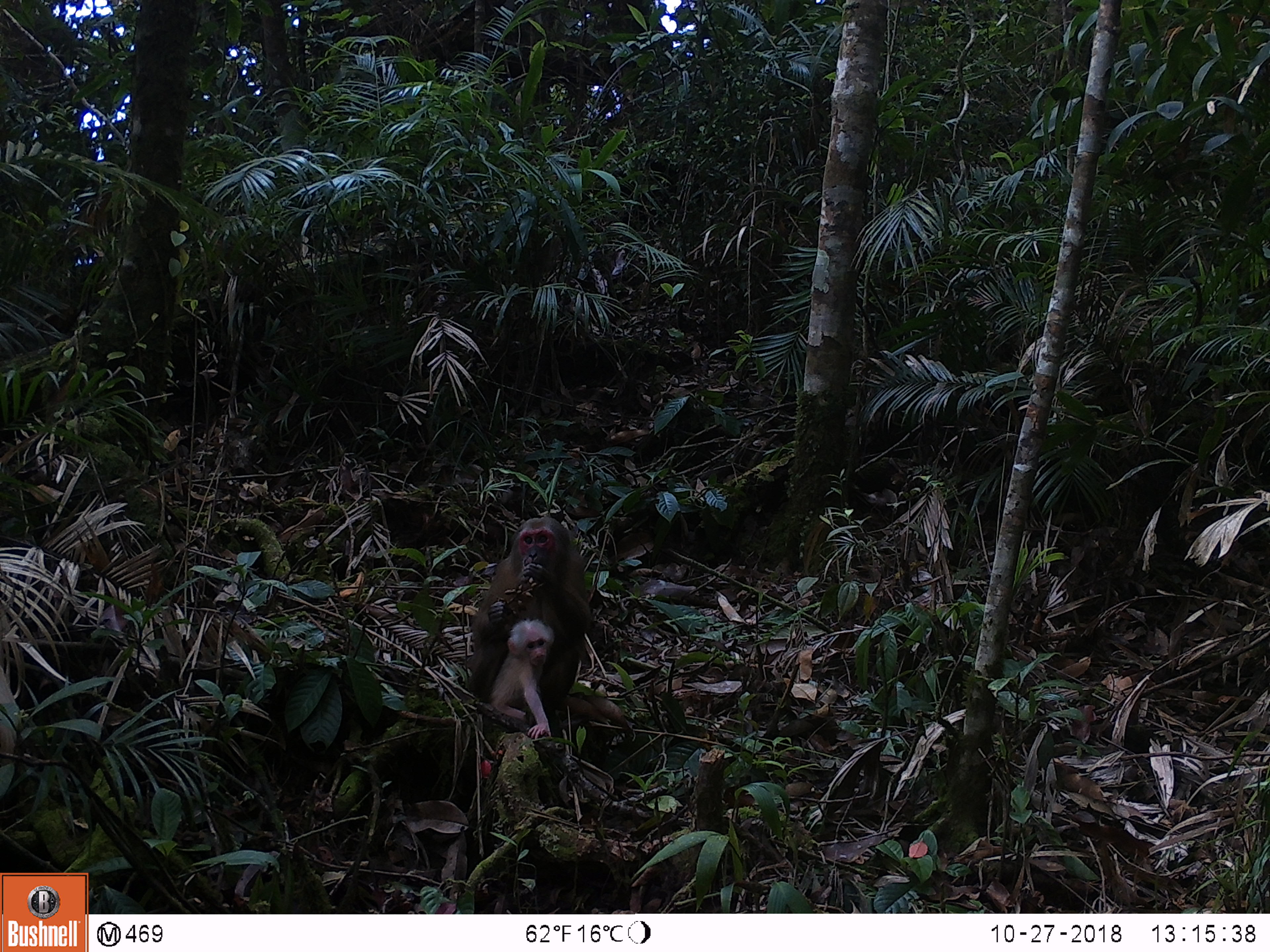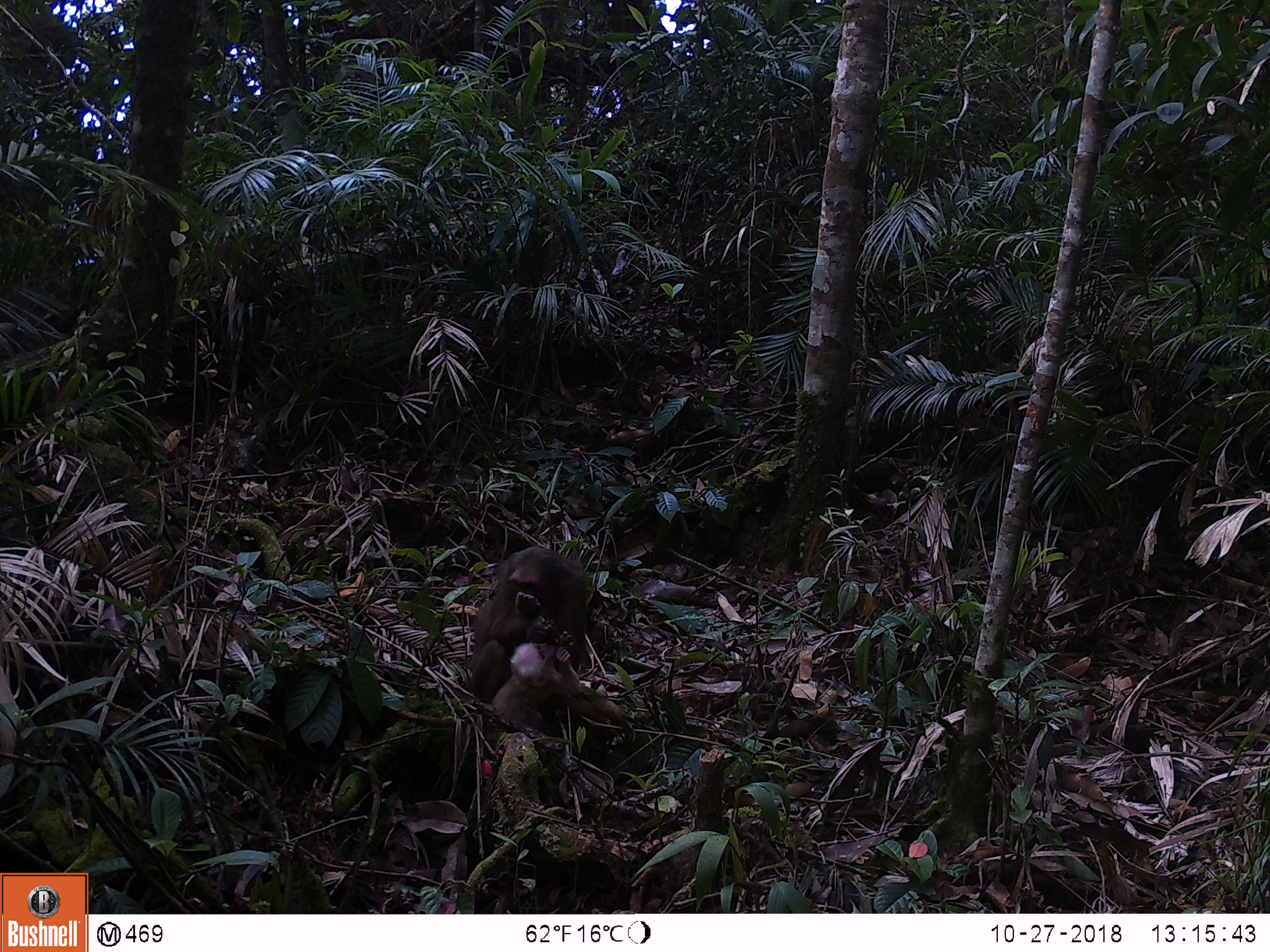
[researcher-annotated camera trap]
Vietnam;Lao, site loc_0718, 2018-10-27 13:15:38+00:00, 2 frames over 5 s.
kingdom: Animalia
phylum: Chordata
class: Mammalia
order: Primates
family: Cercopithecidae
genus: Macaca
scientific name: Macaca arctoides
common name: stump-tailed macaque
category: stump tailed macaque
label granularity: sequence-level